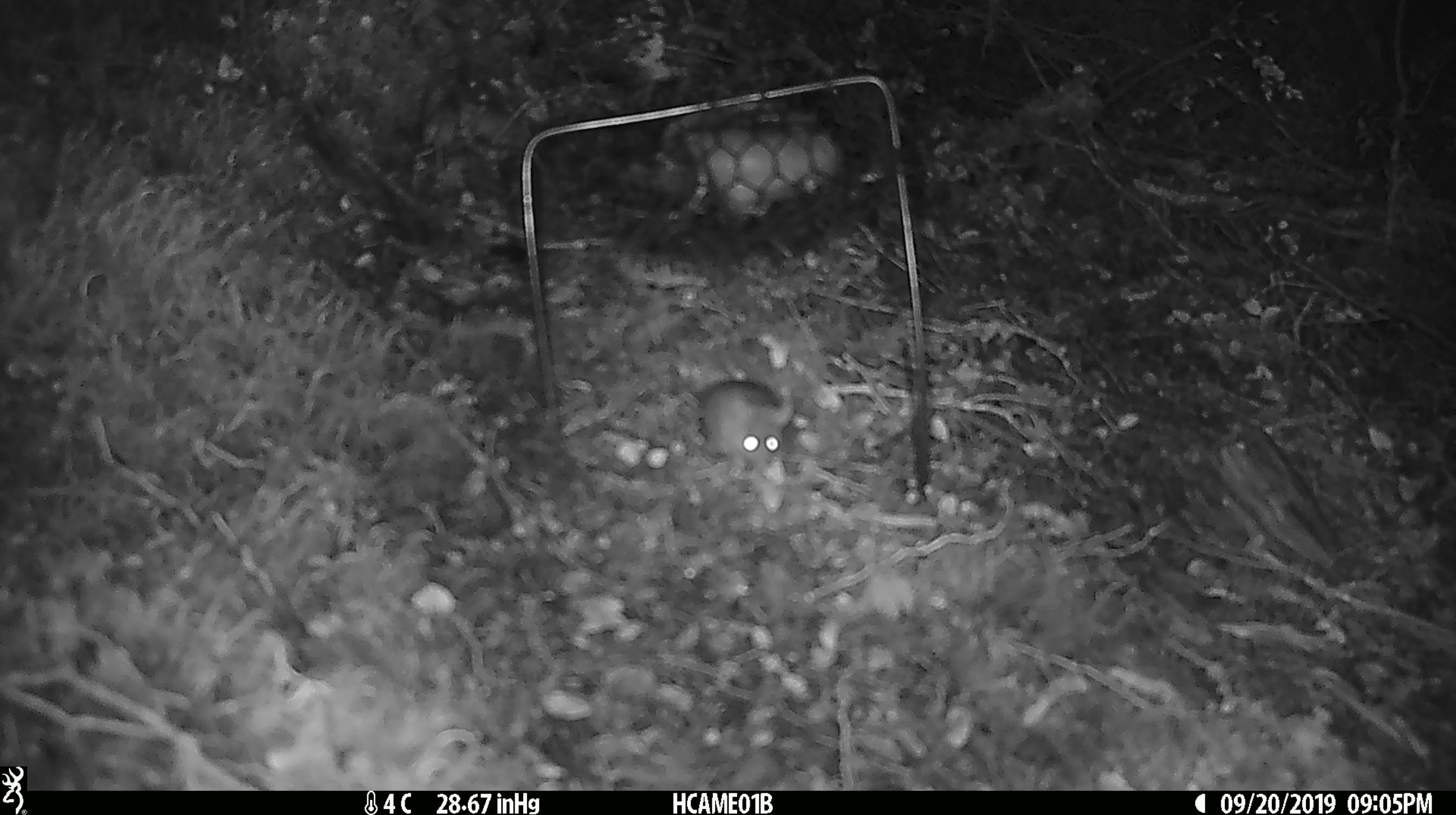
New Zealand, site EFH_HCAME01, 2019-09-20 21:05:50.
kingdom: Animalia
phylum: Chordata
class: Mammalia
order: Rodentia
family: Muridae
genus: Mus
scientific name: Mus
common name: mouse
Mouse (Mus).